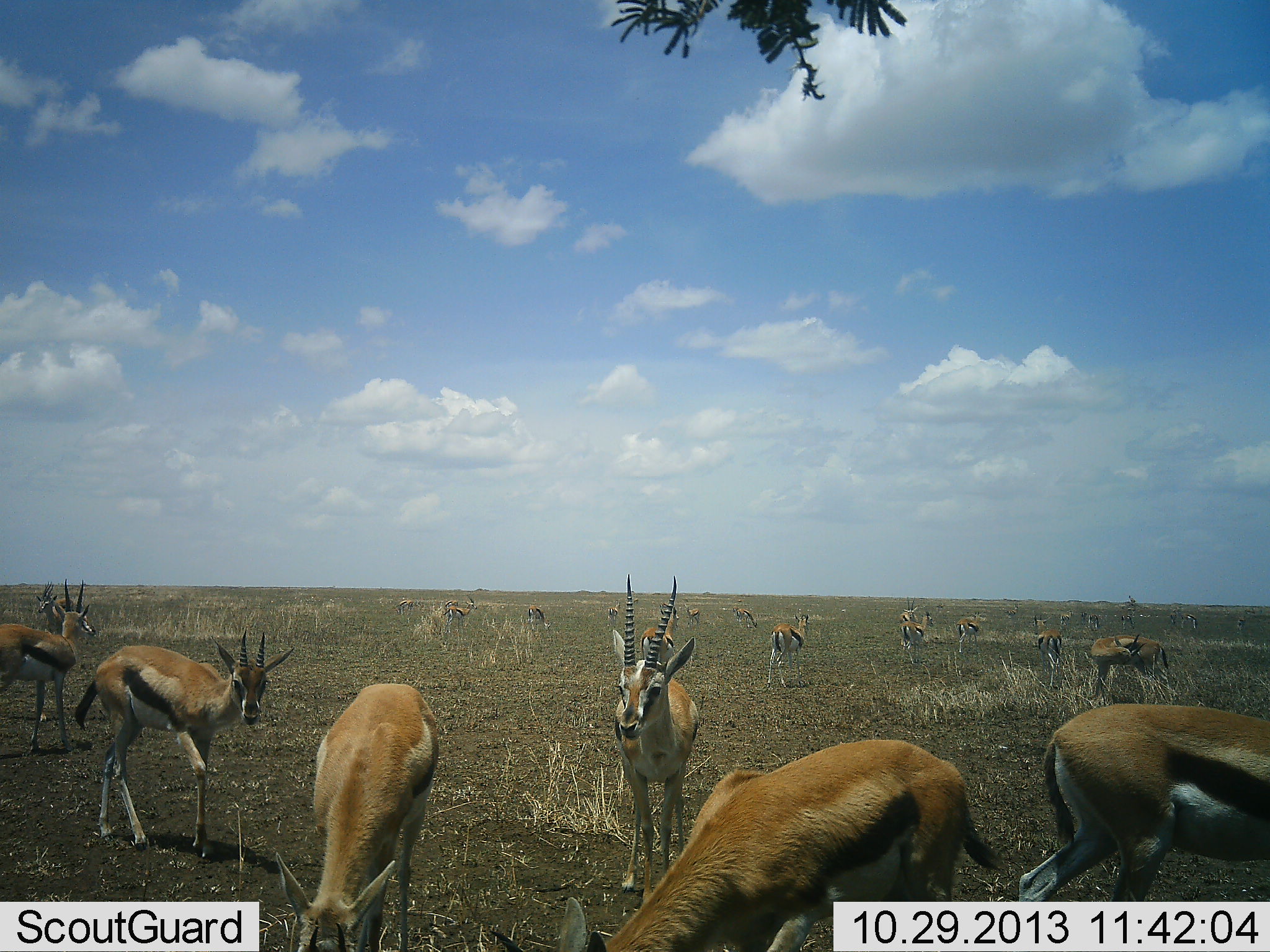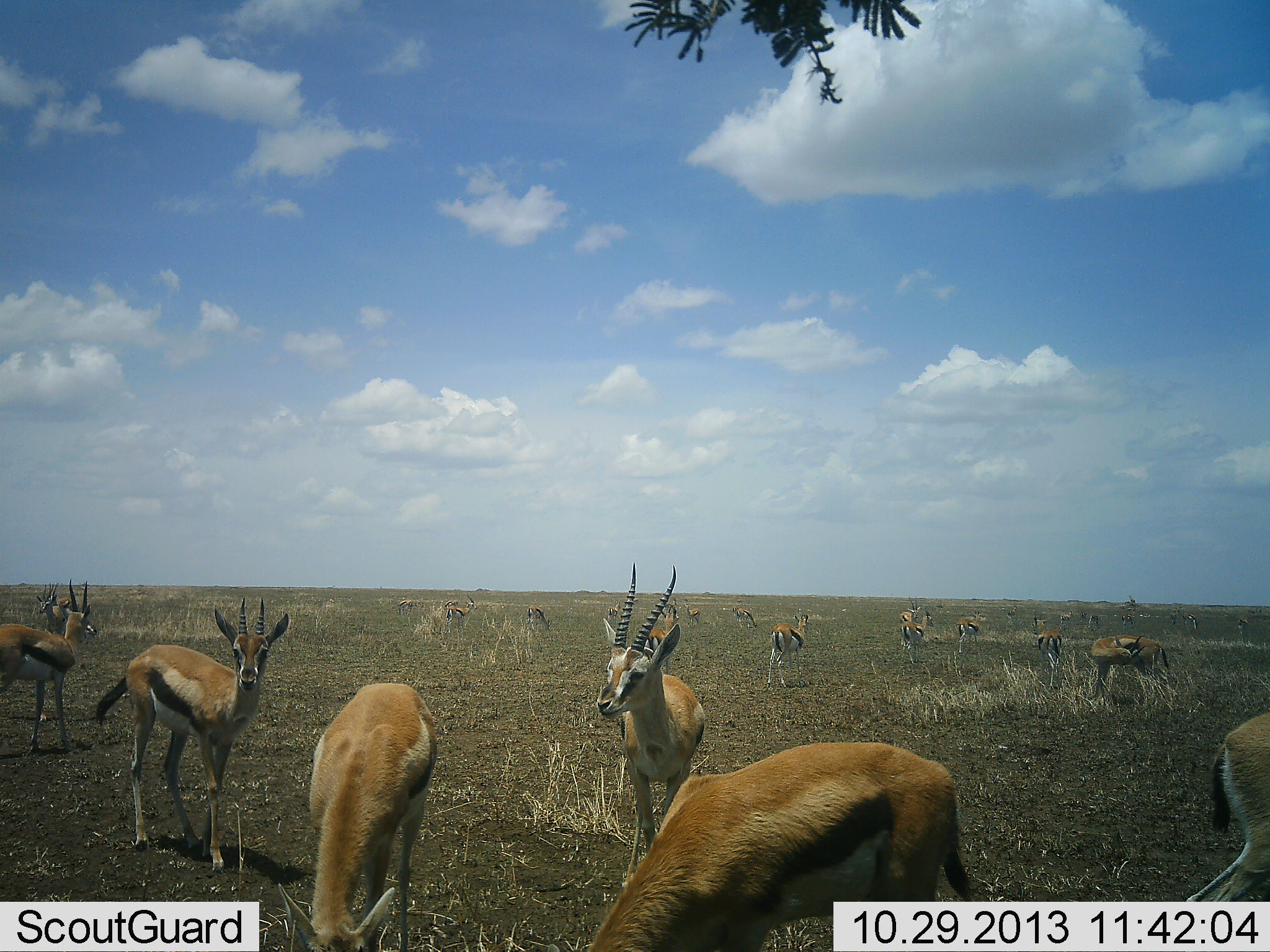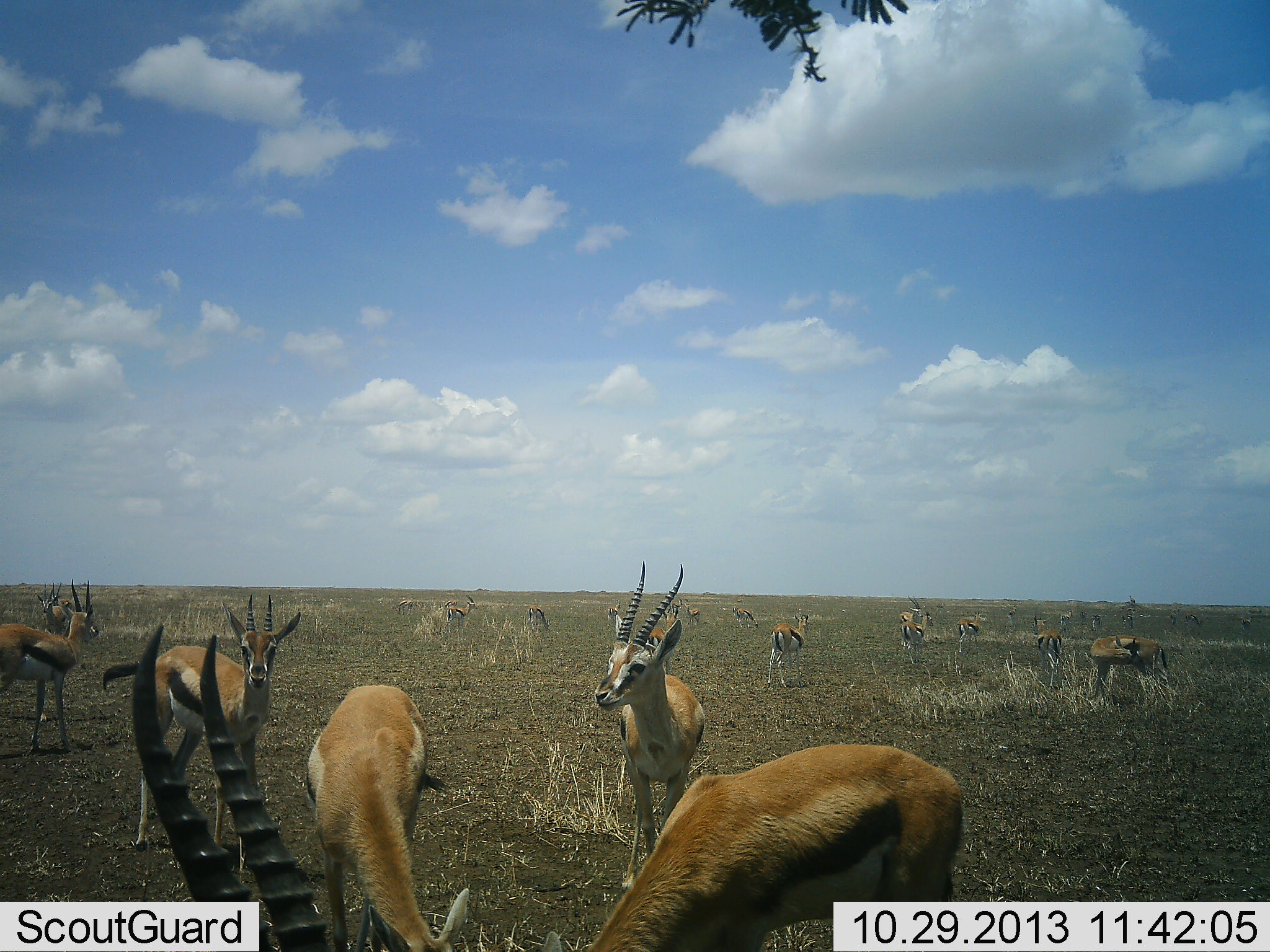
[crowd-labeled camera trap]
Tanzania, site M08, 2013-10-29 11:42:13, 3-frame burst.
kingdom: Animalia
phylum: Chordata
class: Mammalia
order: Artiodactyla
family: Bovidae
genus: Eudorcas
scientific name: Eudorcas thomsonii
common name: thomson's gazelle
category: gazellethomsons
Gazellethomsons (thomson's gazelle) (Eudorcas thomsonii), count 11-50. Behavior (volunteer vote fractions): standing 91%, resting 6%, moving 44%, interacting 9%. Young present (vote fraction): 0%. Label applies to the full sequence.